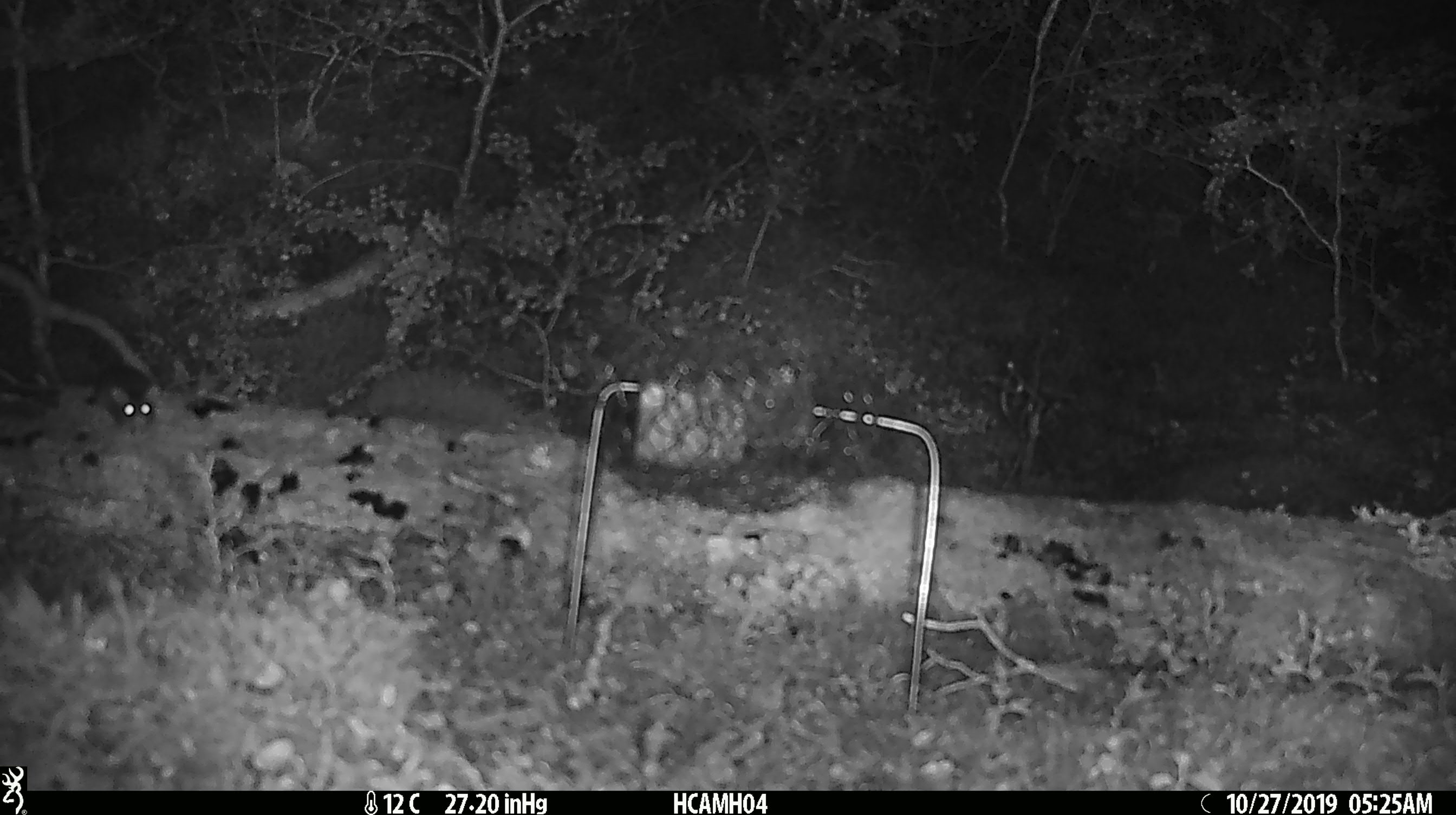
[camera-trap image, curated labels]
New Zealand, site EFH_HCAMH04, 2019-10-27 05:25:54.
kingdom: Animalia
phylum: Chordata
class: Mammalia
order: Rodentia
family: Muridae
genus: Mus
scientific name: Mus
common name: mouse